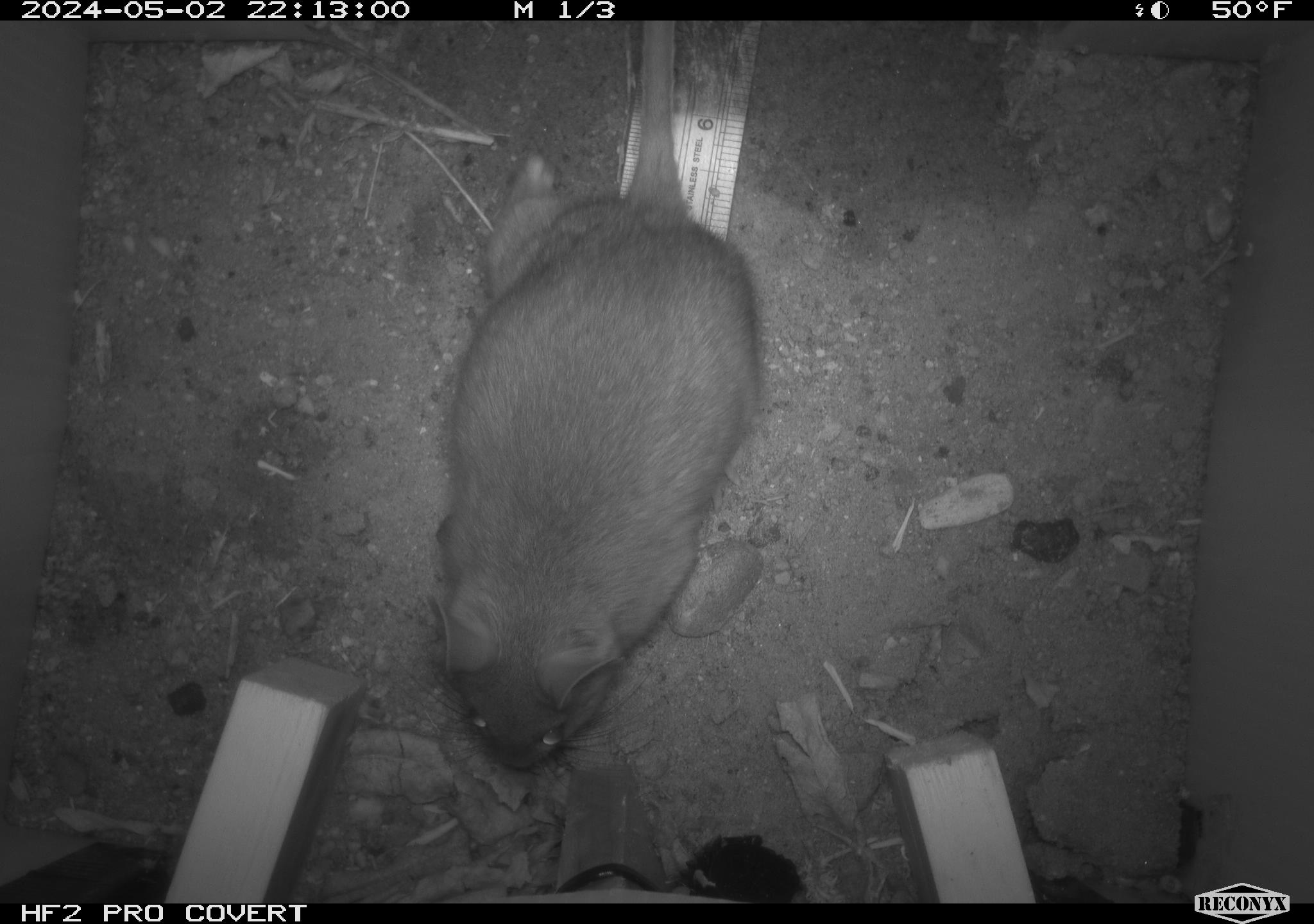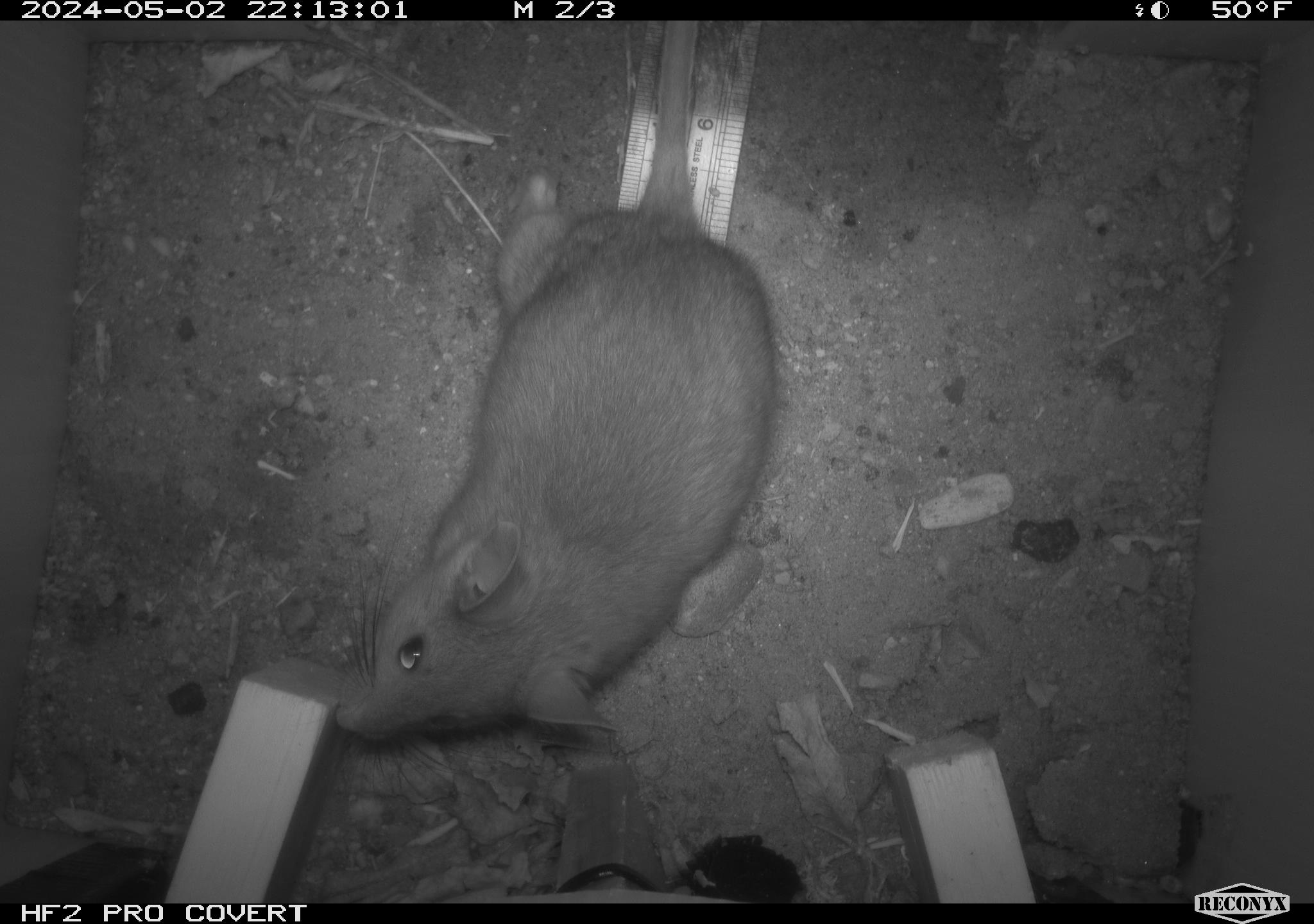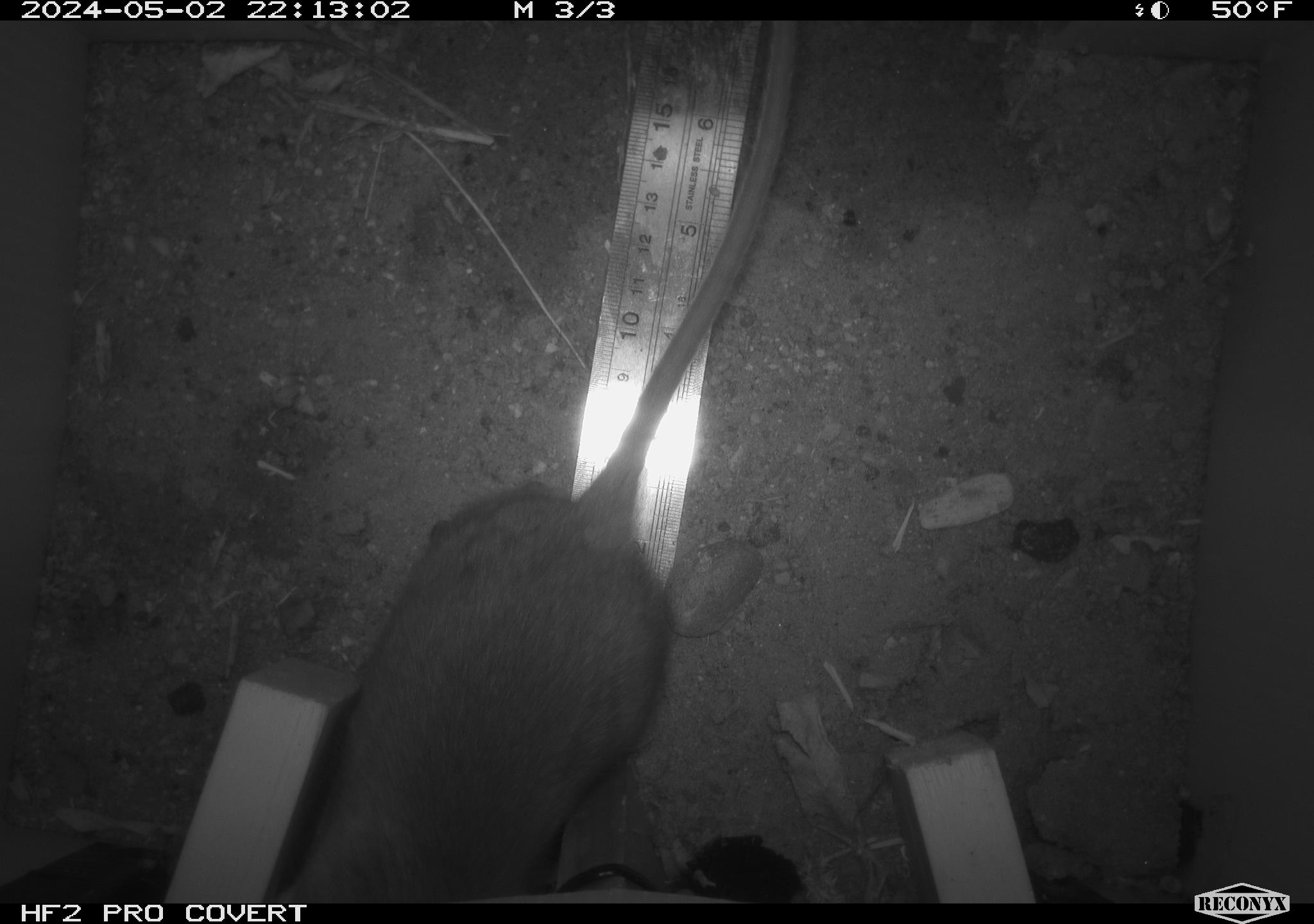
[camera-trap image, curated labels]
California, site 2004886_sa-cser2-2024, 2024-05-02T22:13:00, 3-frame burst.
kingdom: Animalia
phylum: Chordata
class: Mammalia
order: Rodentia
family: Muridae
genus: Rattus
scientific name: Rattus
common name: rat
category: rattus species